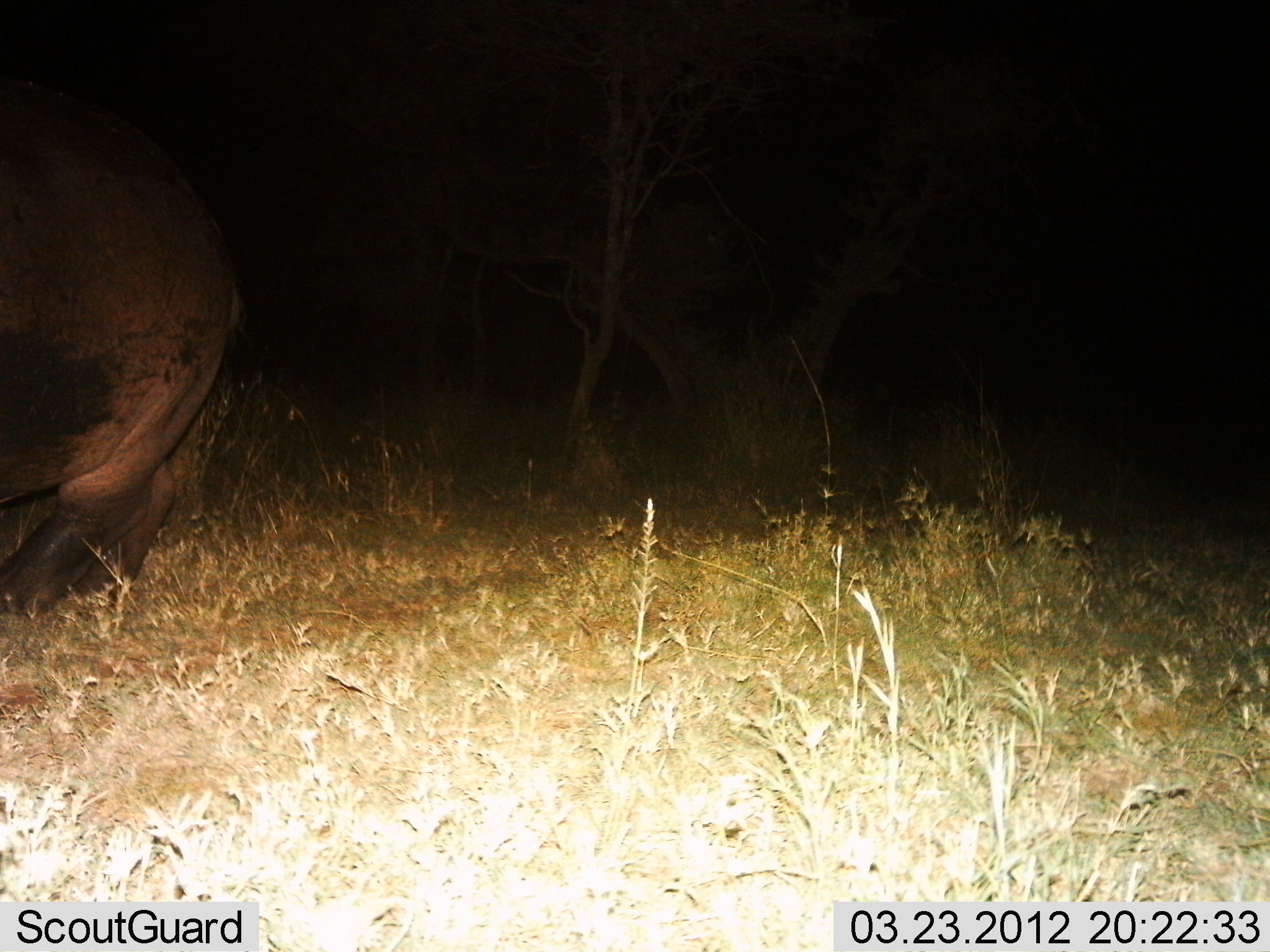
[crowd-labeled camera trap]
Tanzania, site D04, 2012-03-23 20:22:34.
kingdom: Animalia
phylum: Chordata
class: Mammalia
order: Artiodactyla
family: Hippopotamidae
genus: Hippopotamus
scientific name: Hippopotamus amphibius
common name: hippopotamus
Hippopotamus (Hippopotamus amphibius), count 1. Behavior (volunteer vote fractions): standing 9%, resting 0%, moving 82%, interacting 0%. Young present (vote fraction): 0%. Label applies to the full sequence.